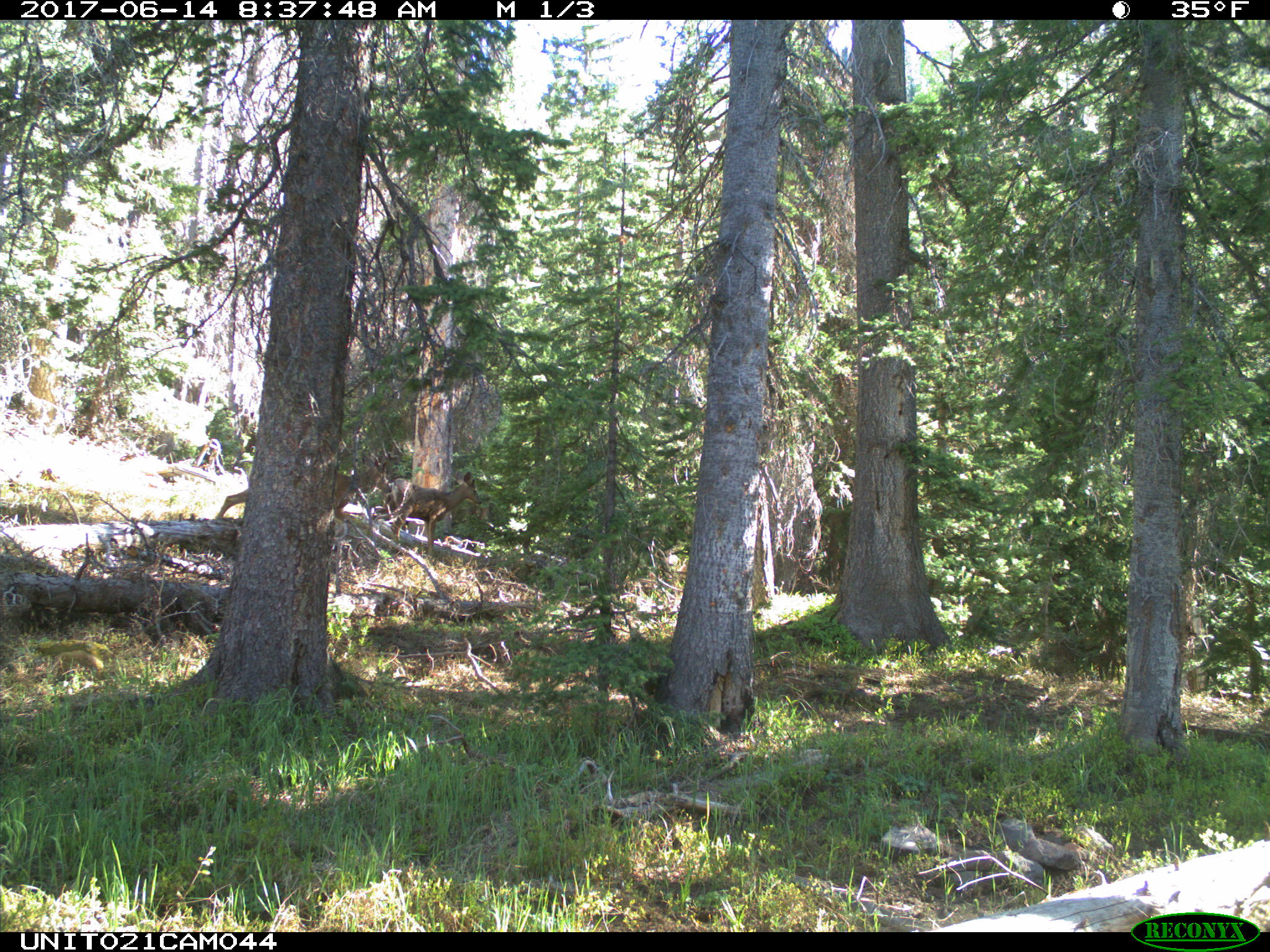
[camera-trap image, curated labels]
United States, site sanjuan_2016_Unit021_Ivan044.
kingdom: Animalia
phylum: Chordata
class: Mammalia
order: Artiodactyla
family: Cervidae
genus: Odocoileus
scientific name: Odocoileus hemionus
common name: mule deer